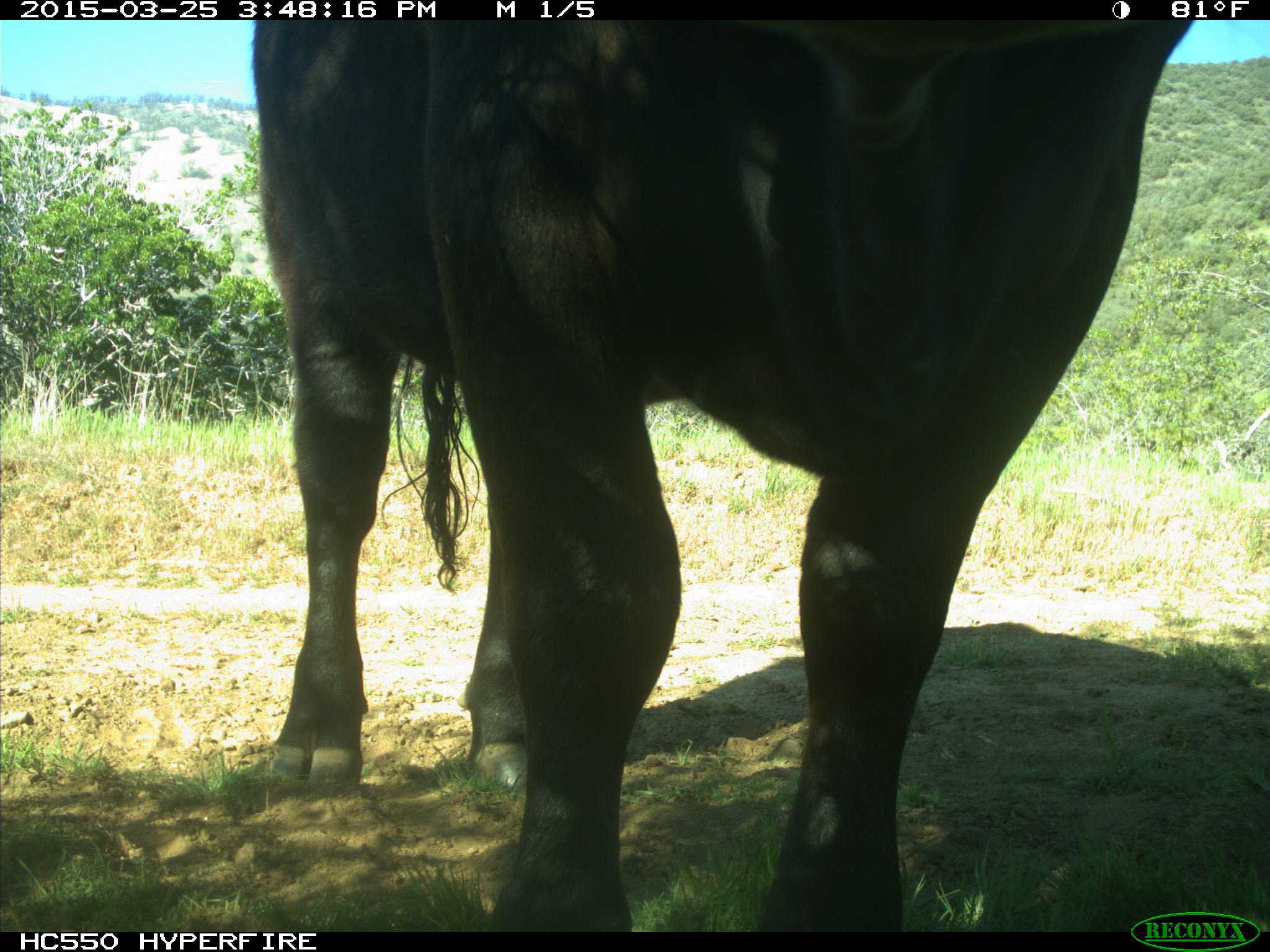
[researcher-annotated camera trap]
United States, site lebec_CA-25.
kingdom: Animalia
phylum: Chordata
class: Mammalia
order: Artiodactyla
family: Bovidae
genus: Bos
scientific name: Bos taurus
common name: domestic cow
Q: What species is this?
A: Bos taurus (domestic cow).